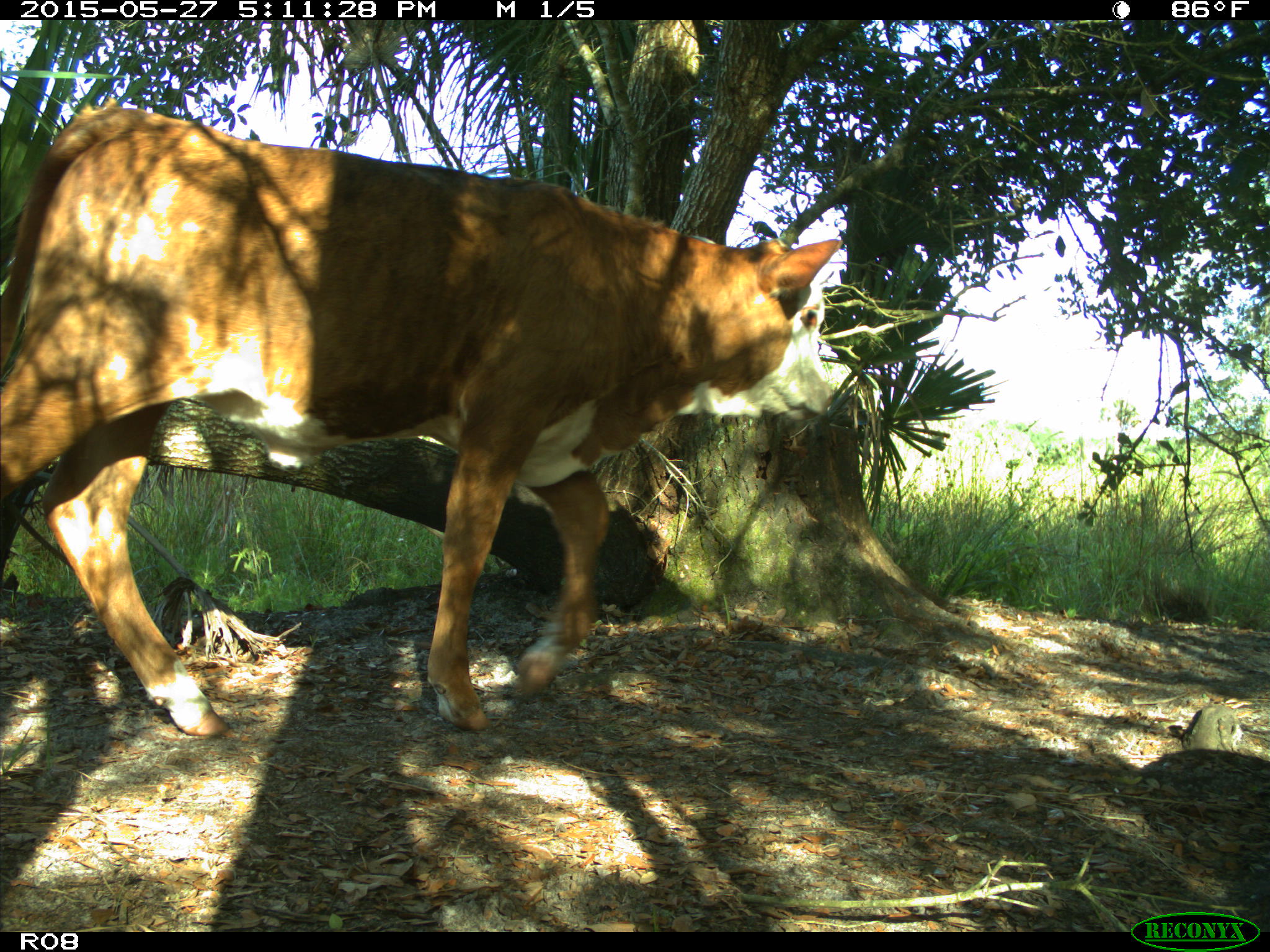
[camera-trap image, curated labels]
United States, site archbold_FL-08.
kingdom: Animalia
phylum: Chordata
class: Mammalia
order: Artiodactyla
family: Bovidae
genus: Bos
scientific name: Bos taurus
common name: domestic cow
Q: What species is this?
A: Bos taurus (domestic cow).